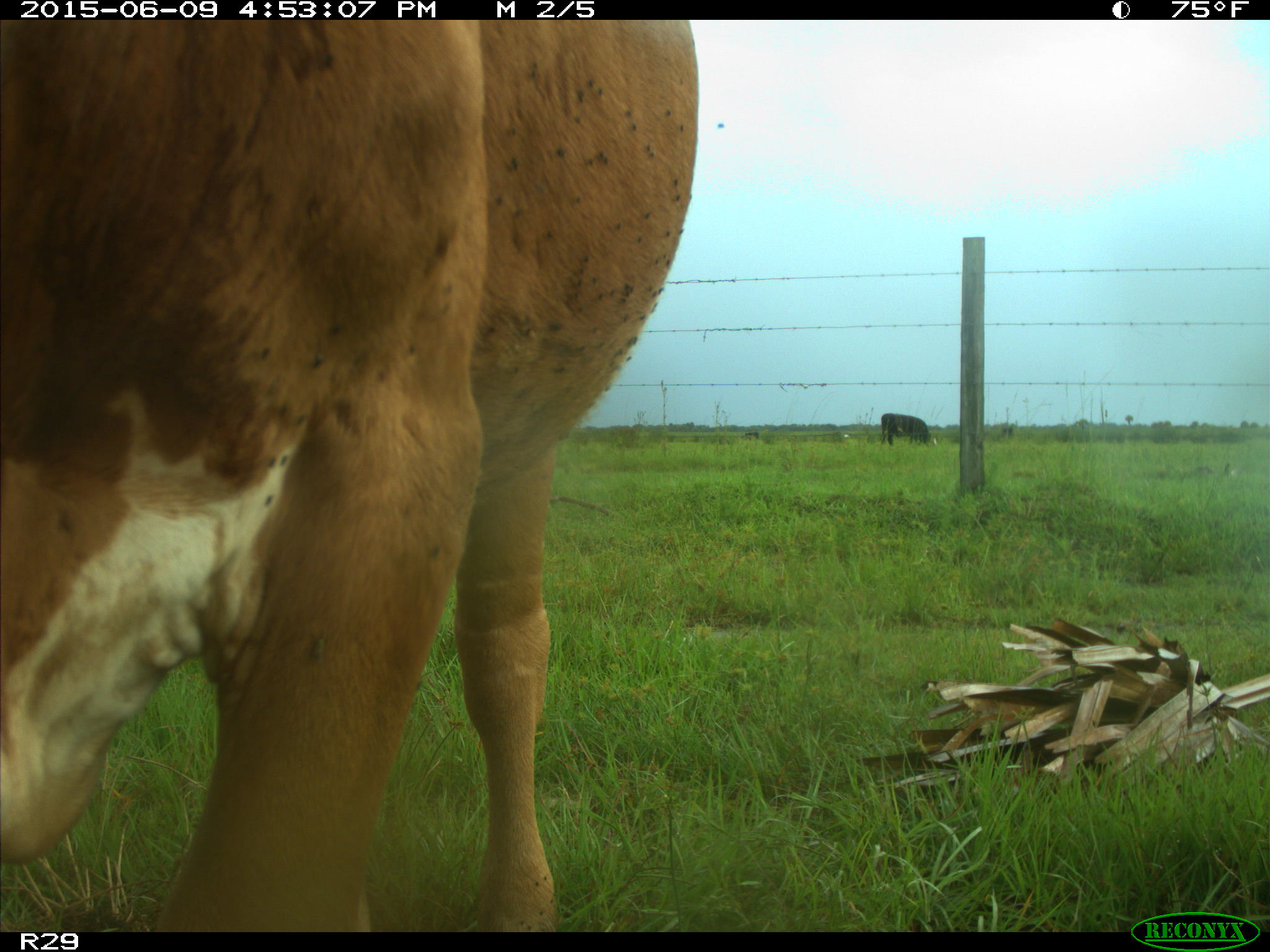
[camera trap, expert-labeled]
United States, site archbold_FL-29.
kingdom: Animalia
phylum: Chordata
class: Mammalia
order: Artiodactyla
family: Bovidae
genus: Bos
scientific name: Bos taurus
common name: domestic cow